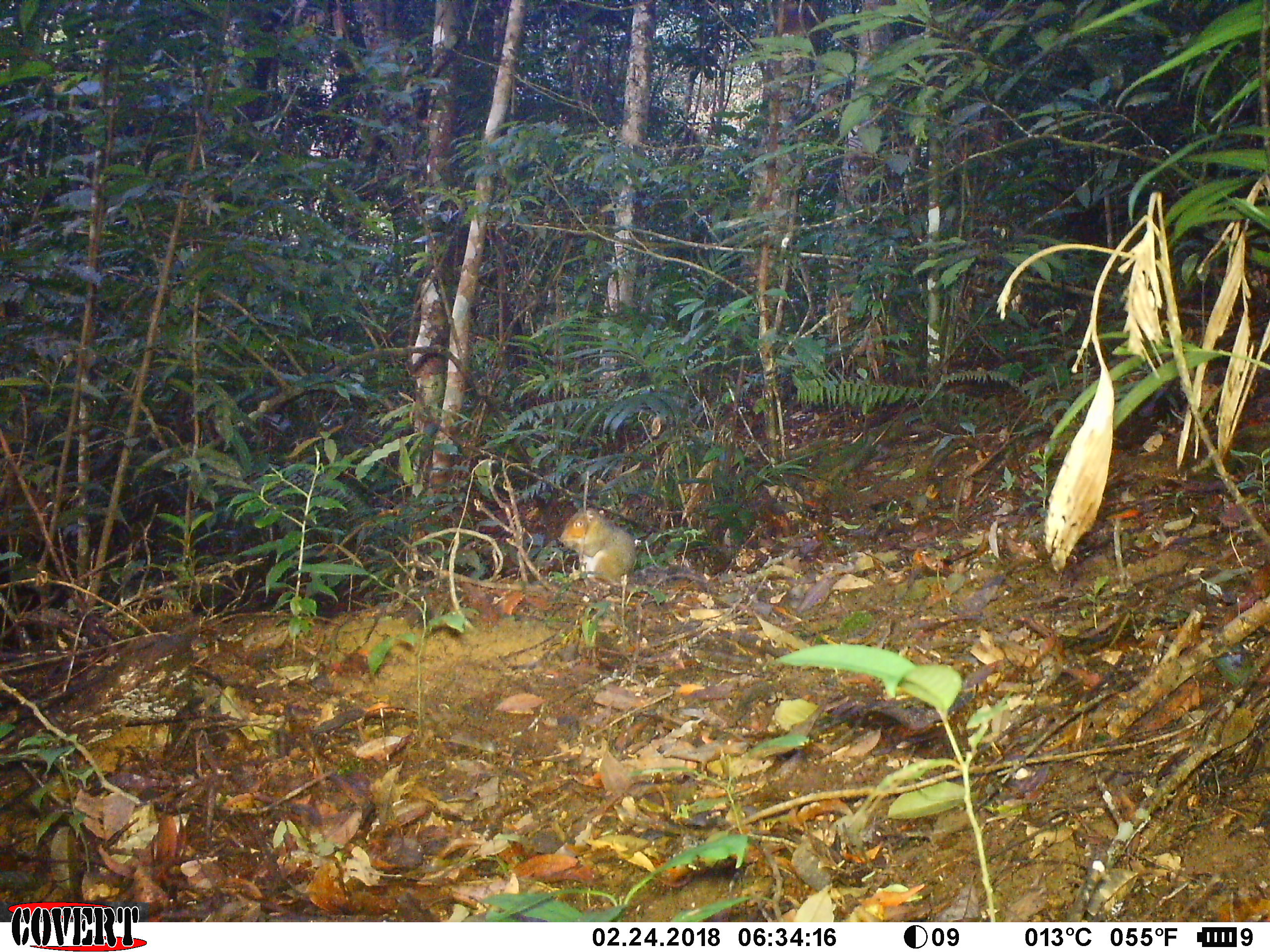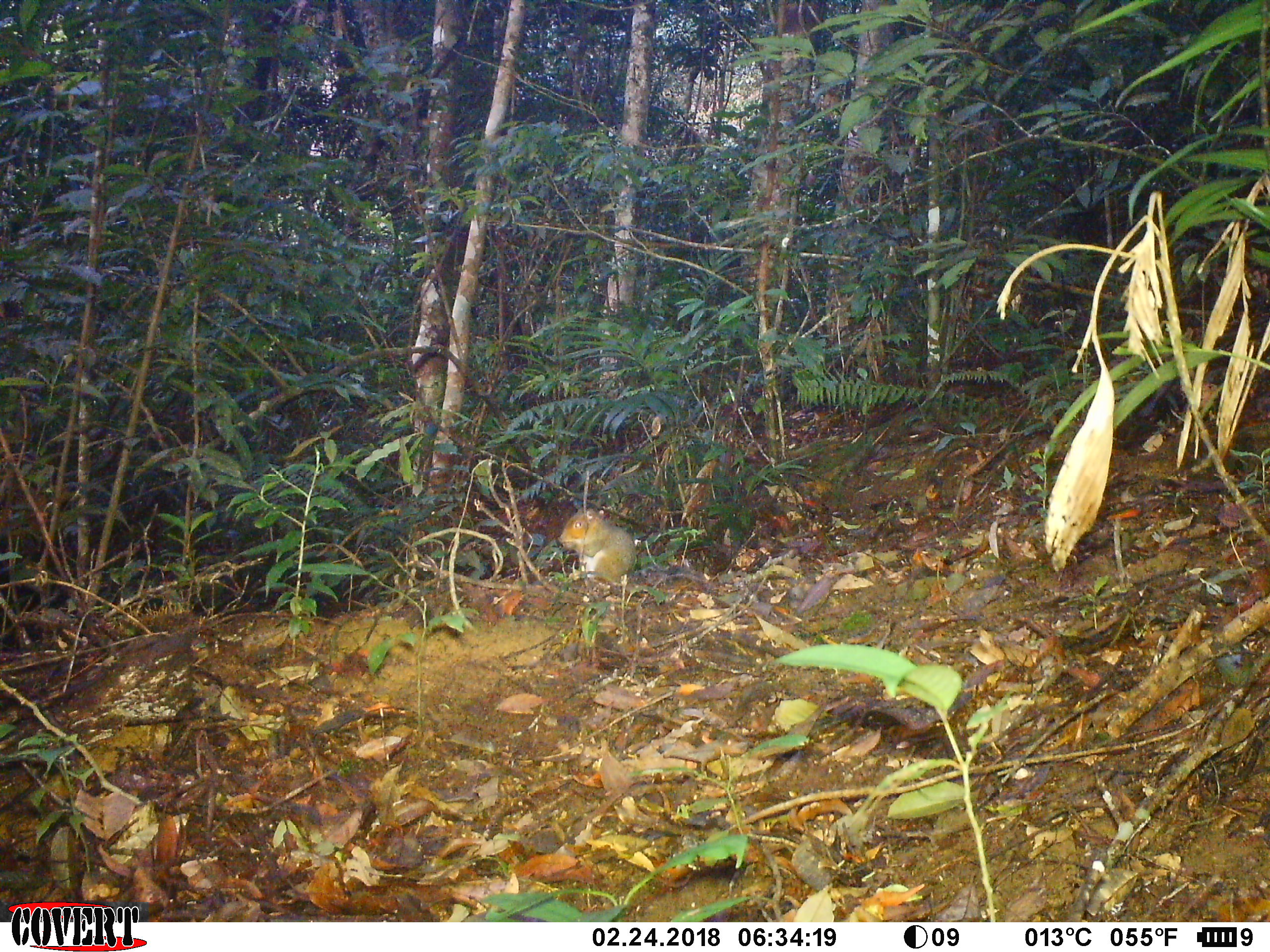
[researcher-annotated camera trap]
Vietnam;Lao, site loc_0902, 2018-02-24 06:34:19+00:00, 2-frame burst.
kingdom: Animalia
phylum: Chordata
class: Mammalia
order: Rodentia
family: Sciuridae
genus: Dremomys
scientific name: Dremomys rufigenis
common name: red-cheeked squirrel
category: red cheeked squirrel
Red cheeked squirrel (red-cheeked squirrel) (Dremomys rufigenis). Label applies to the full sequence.